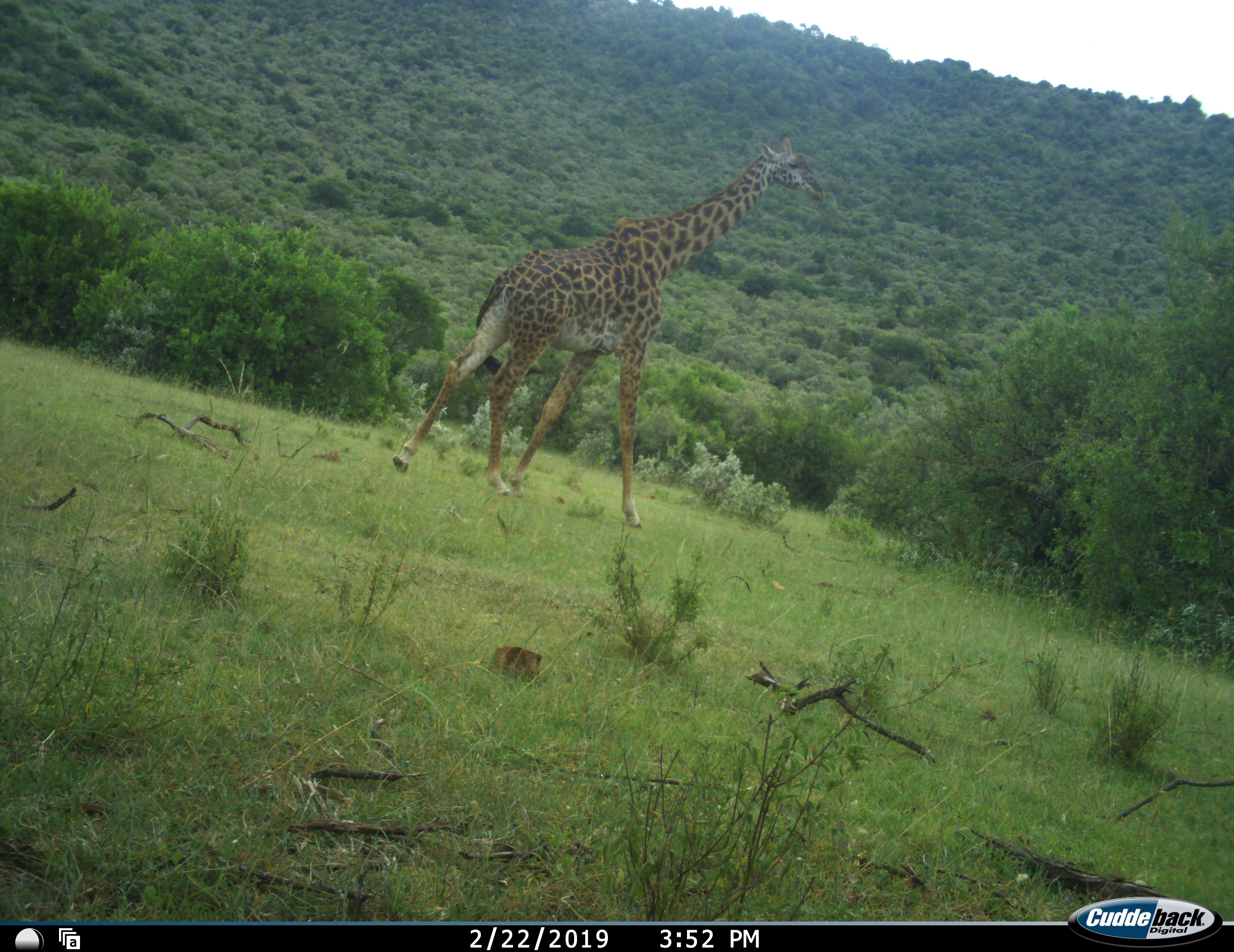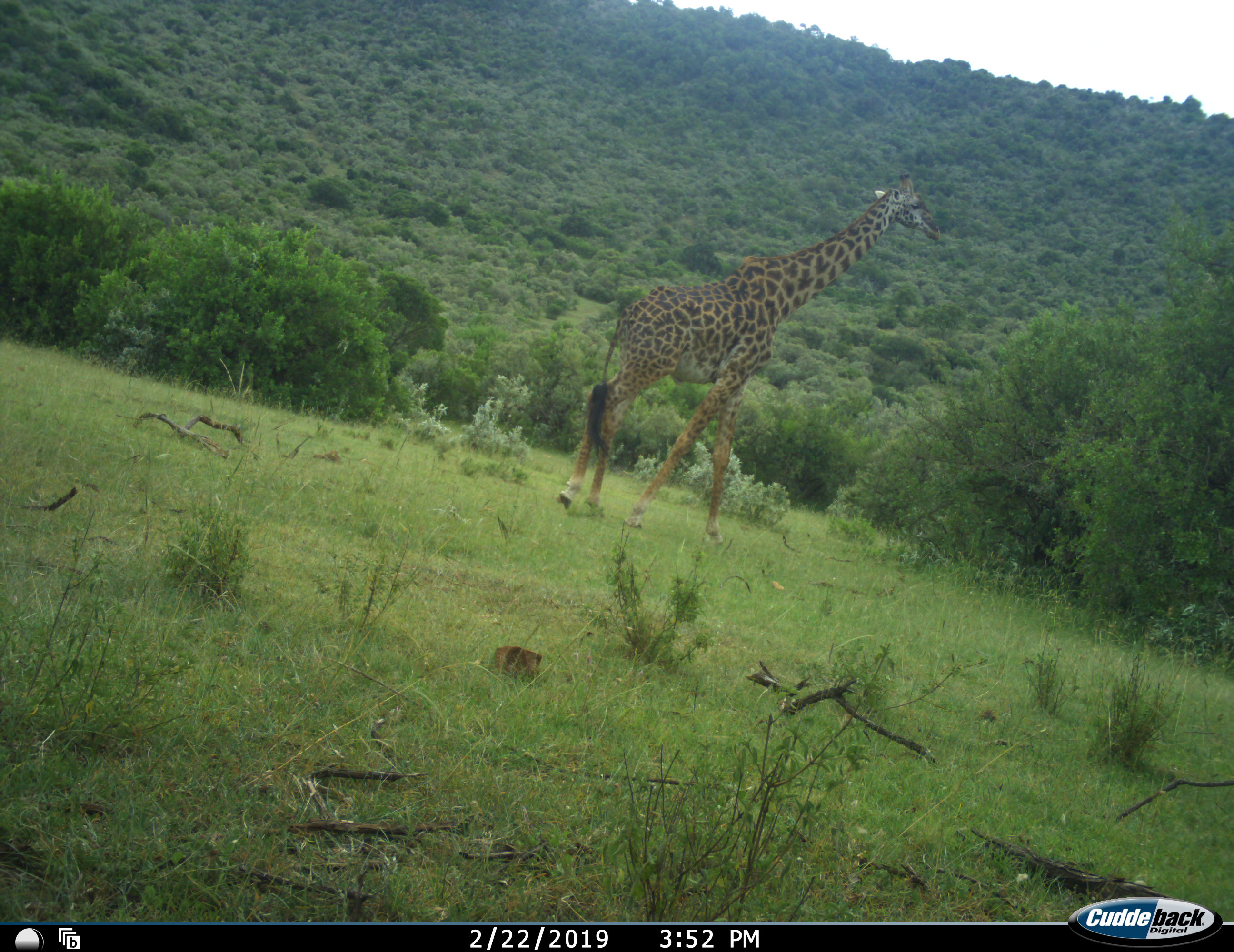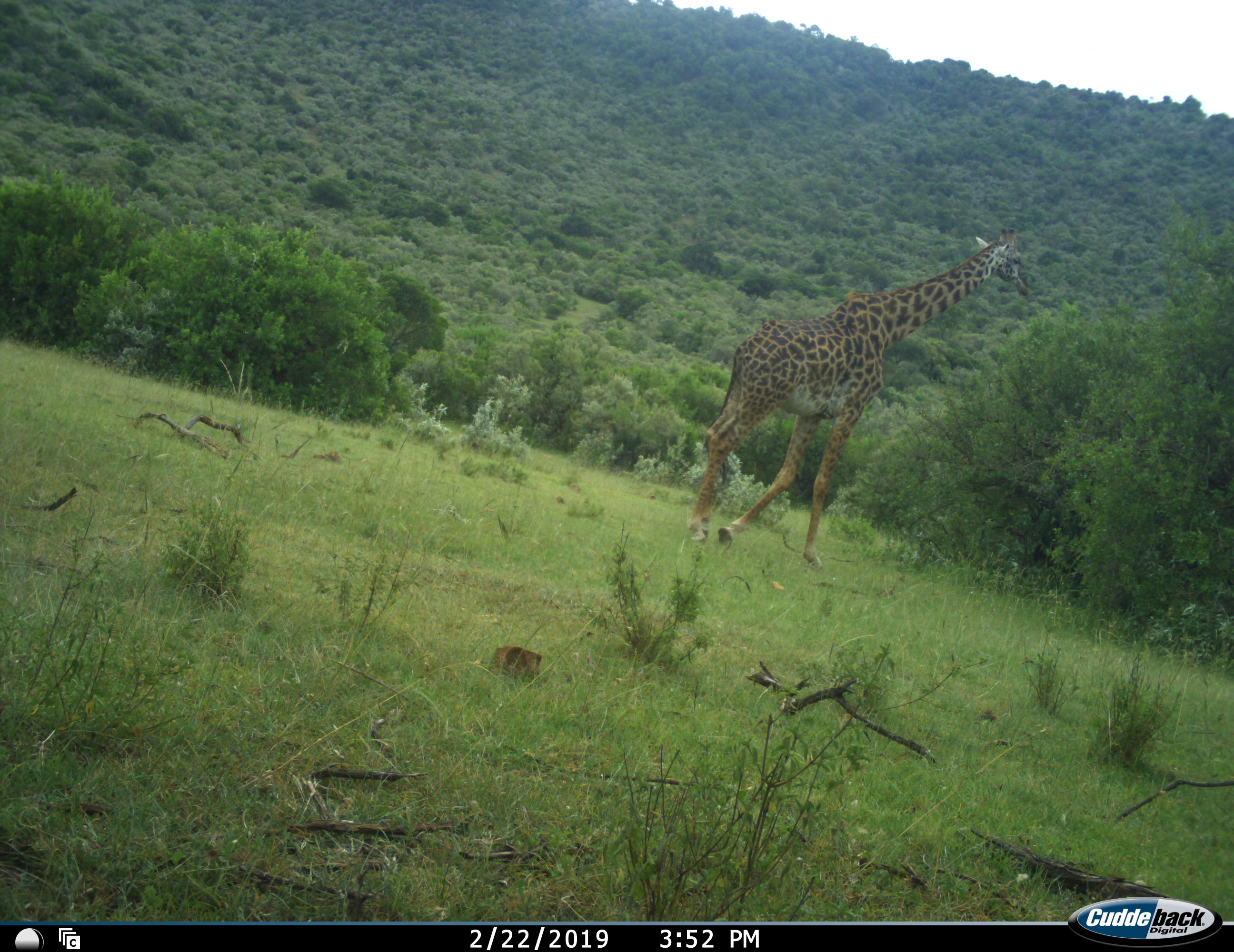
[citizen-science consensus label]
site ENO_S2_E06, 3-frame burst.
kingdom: Animalia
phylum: Chordata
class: Mammalia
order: Artiodactyla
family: Giraffidae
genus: Giraffa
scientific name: Giraffa camelopardalis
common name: giraffe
Giraffe (Giraffa camelopardalis), count 1. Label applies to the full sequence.